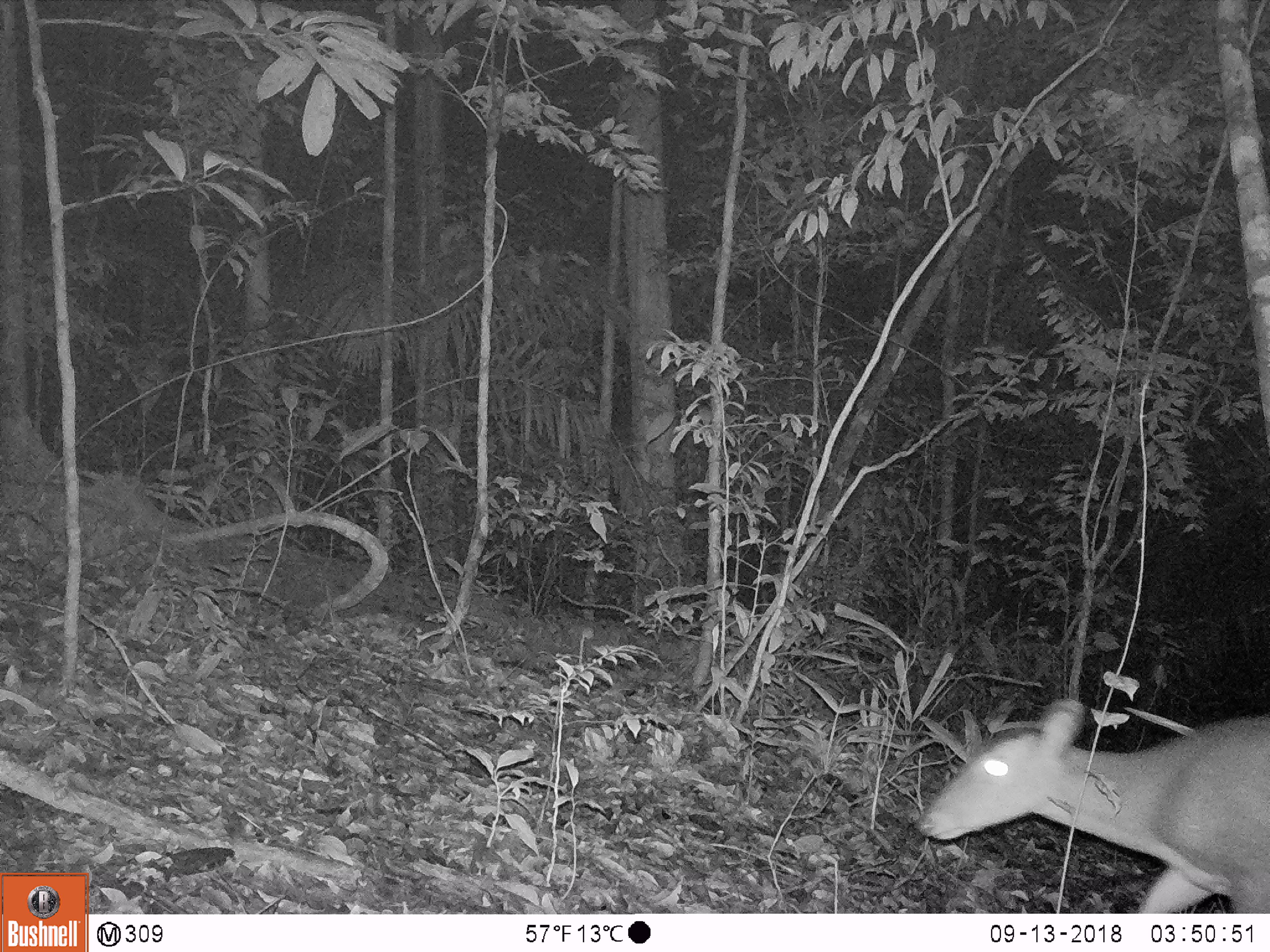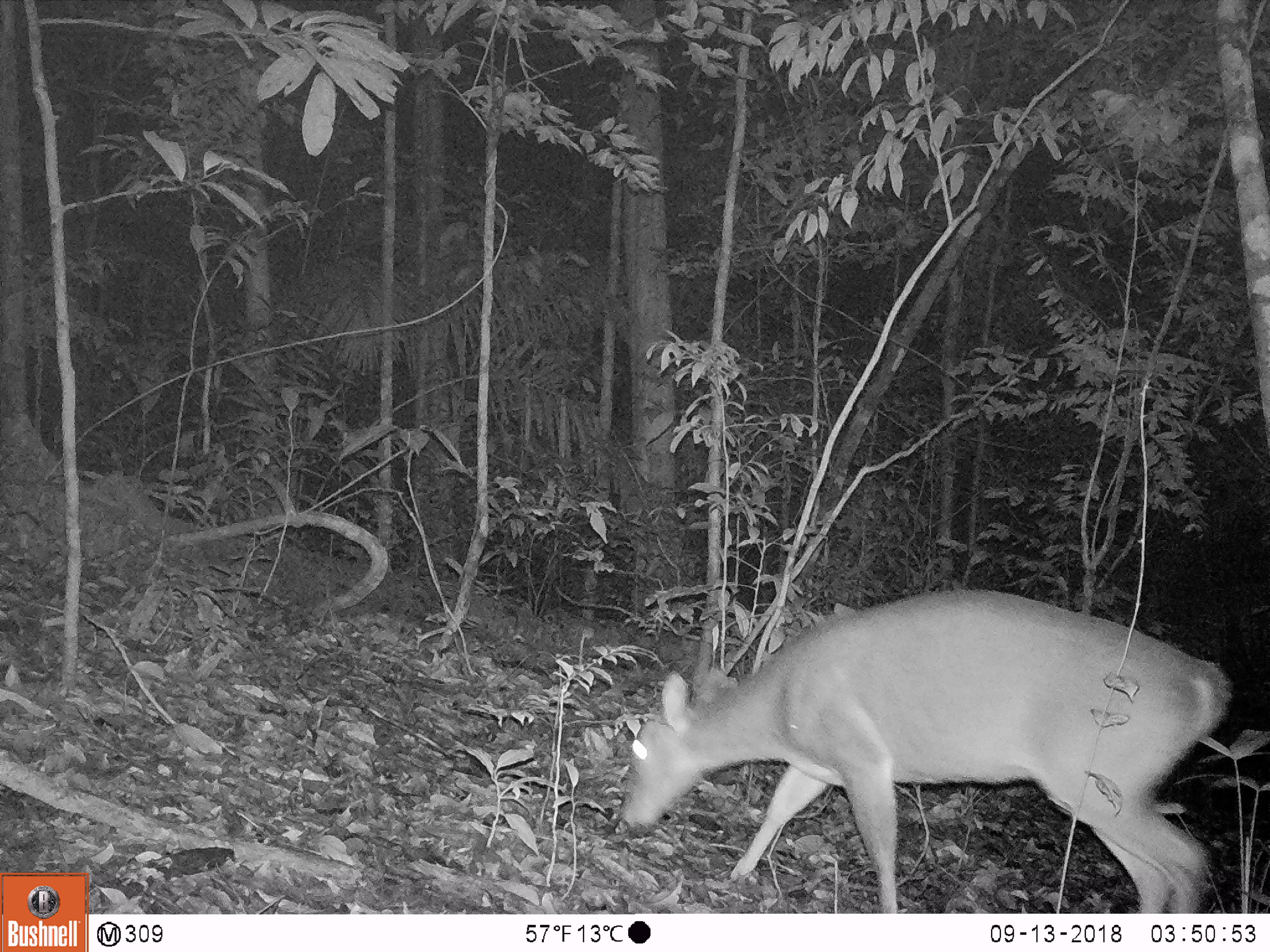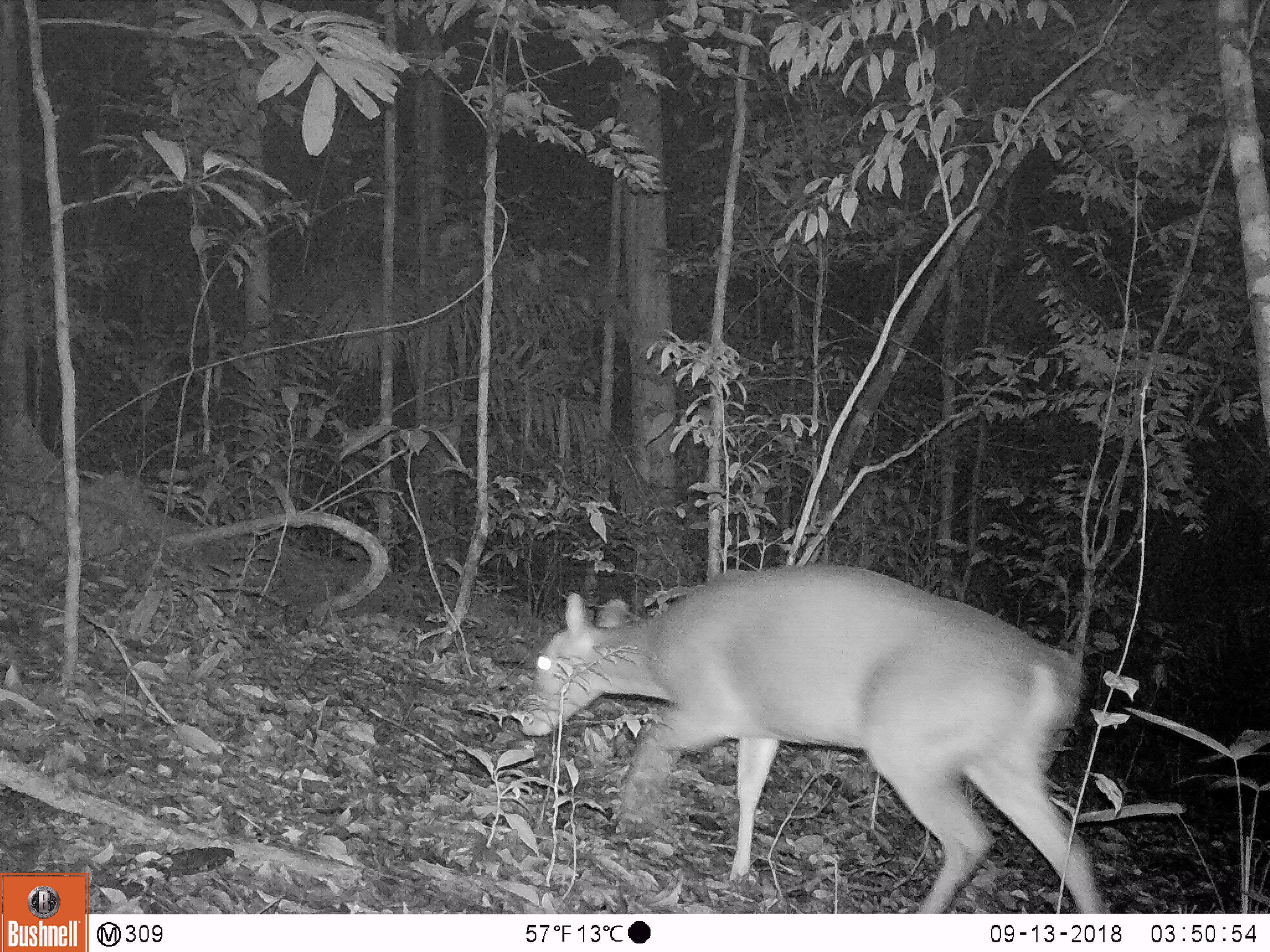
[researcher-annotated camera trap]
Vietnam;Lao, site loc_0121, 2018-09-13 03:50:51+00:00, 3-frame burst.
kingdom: Animalia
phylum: Chordata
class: Mammalia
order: Artiodactyla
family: Cervidae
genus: Muntiacus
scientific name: Muntiacus vuquangensis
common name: large-antlered muntjac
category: large antlered muntjac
Large antlered muntjac (large-antlered muntjac) (Muntiacus vuquangensis). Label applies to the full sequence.